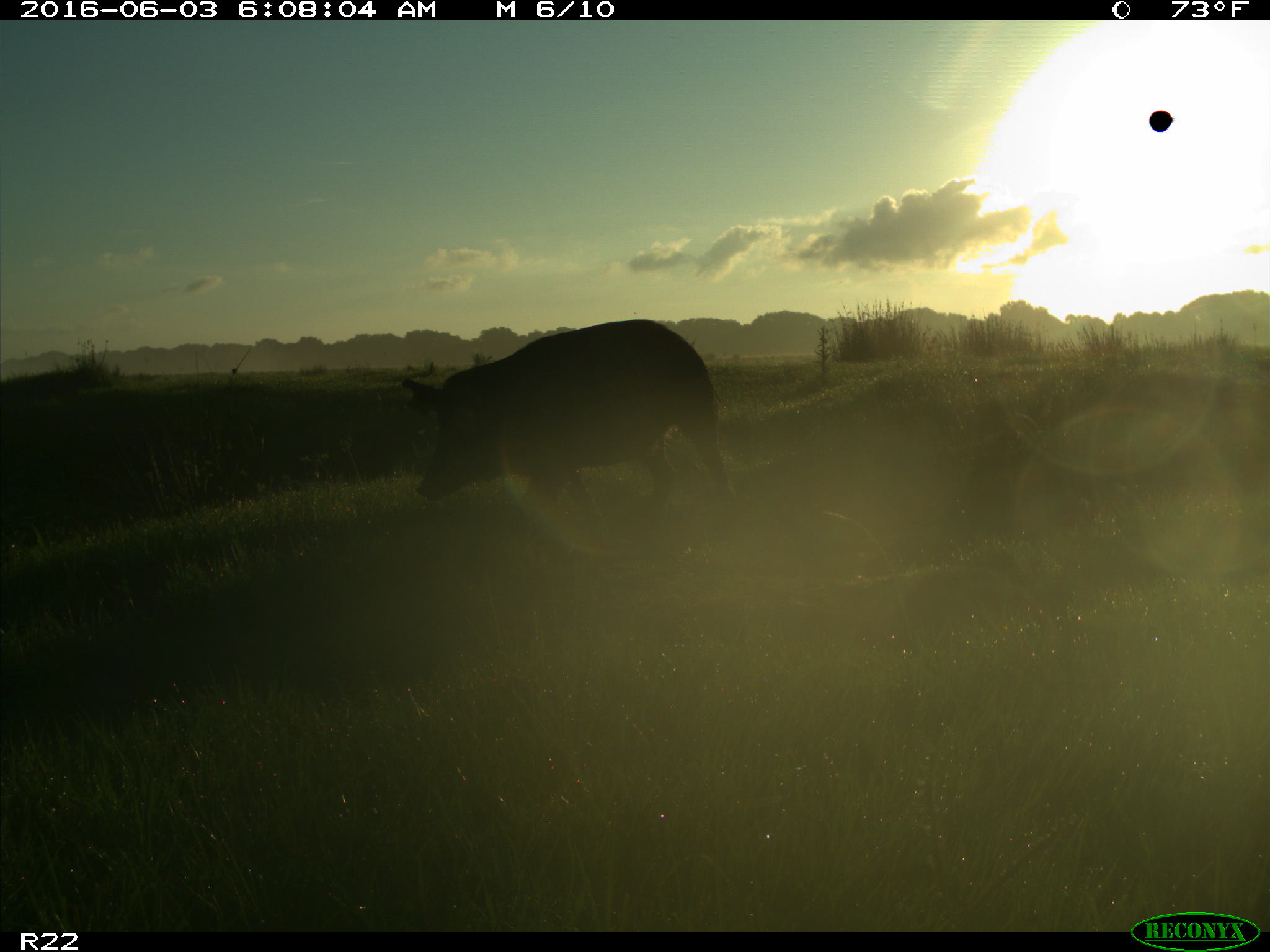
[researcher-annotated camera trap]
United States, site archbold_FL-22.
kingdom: Animalia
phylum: Chordata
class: Mammalia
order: Artiodactyla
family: Suidae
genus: Sus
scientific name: Sus scrofa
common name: wild boar